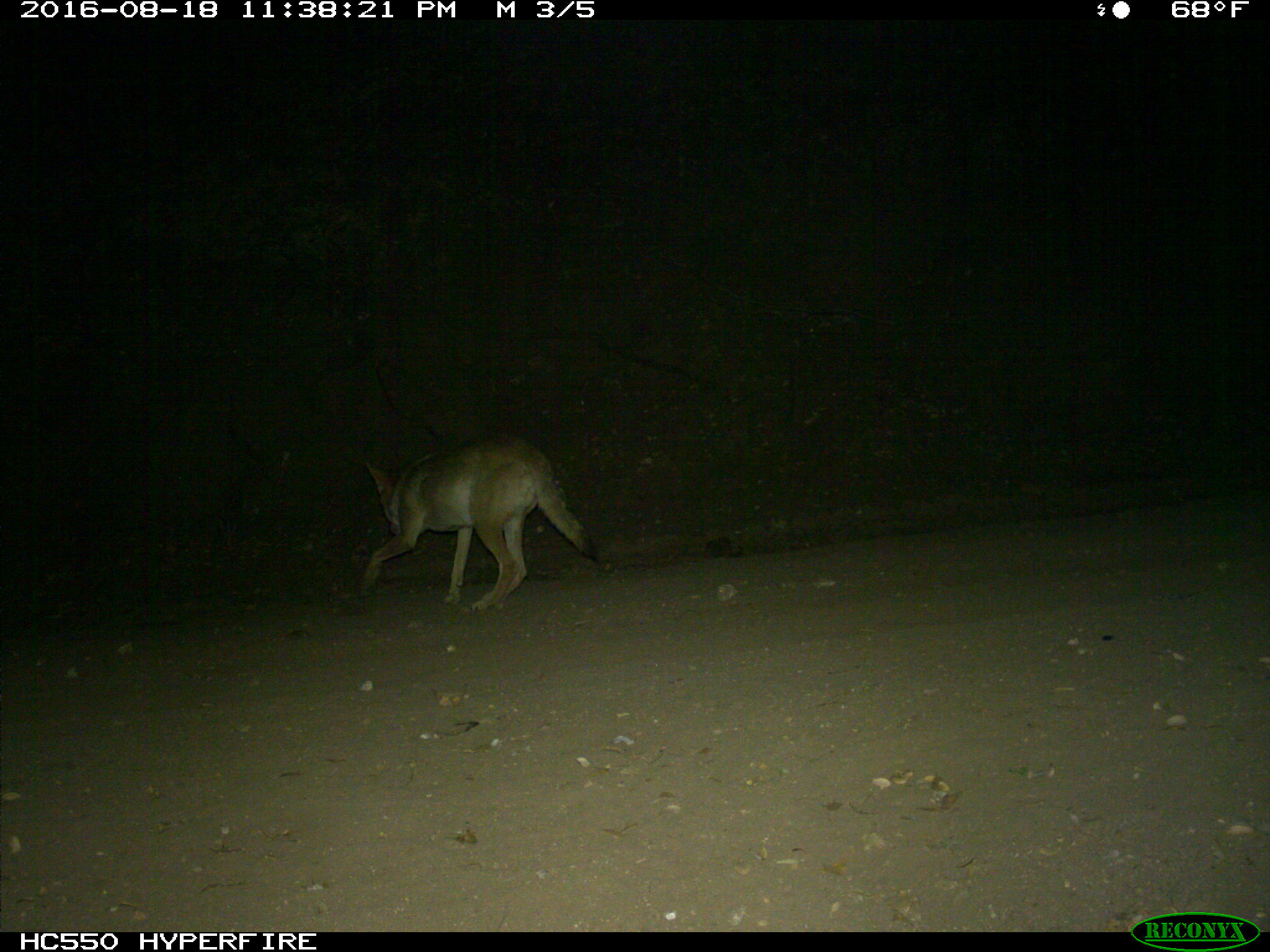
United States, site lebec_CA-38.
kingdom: Animalia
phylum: Chordata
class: Mammalia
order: Carnivora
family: Canidae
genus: Canis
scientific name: Canis latrans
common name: coyote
Canis latrans (coyote).